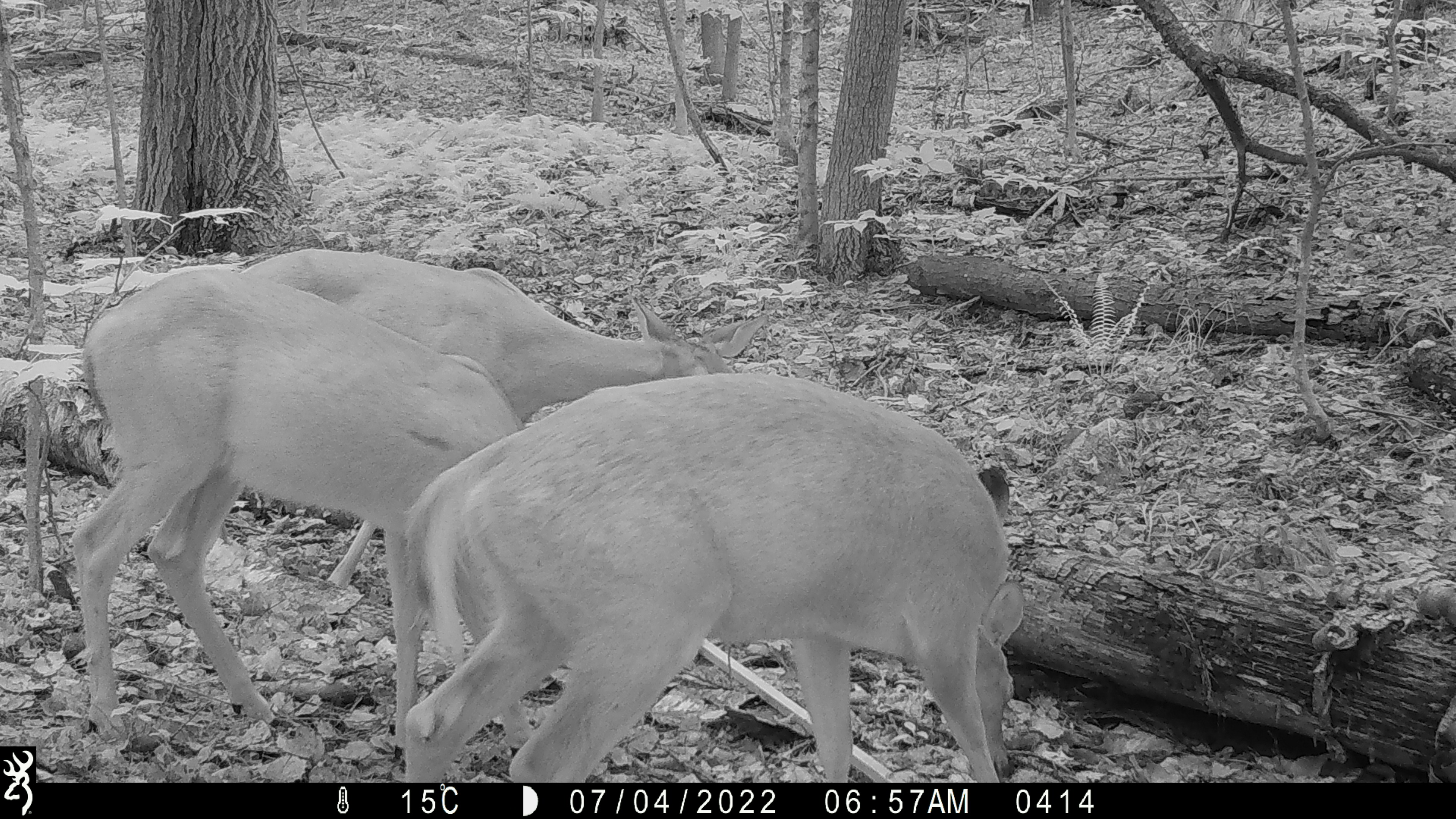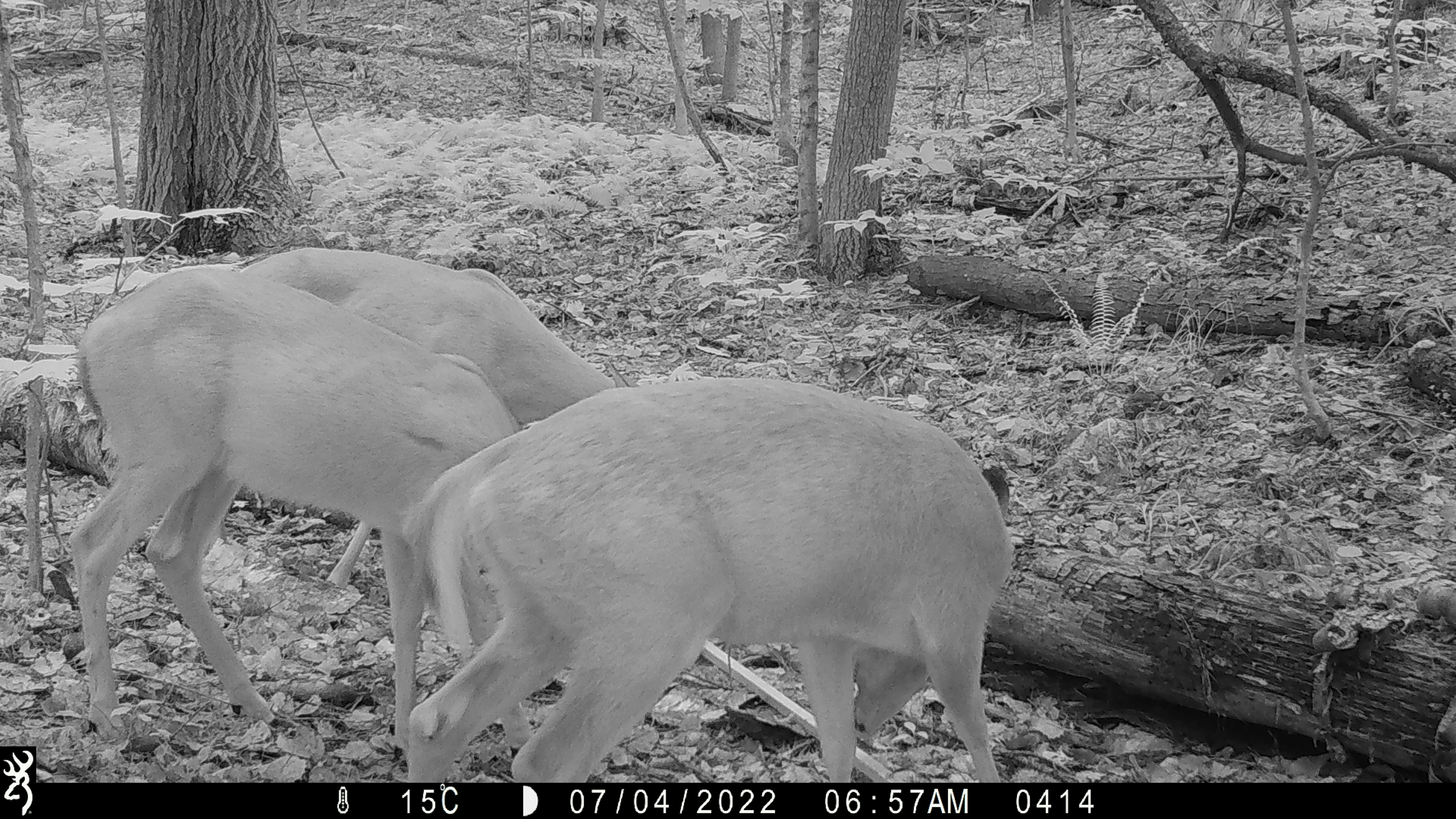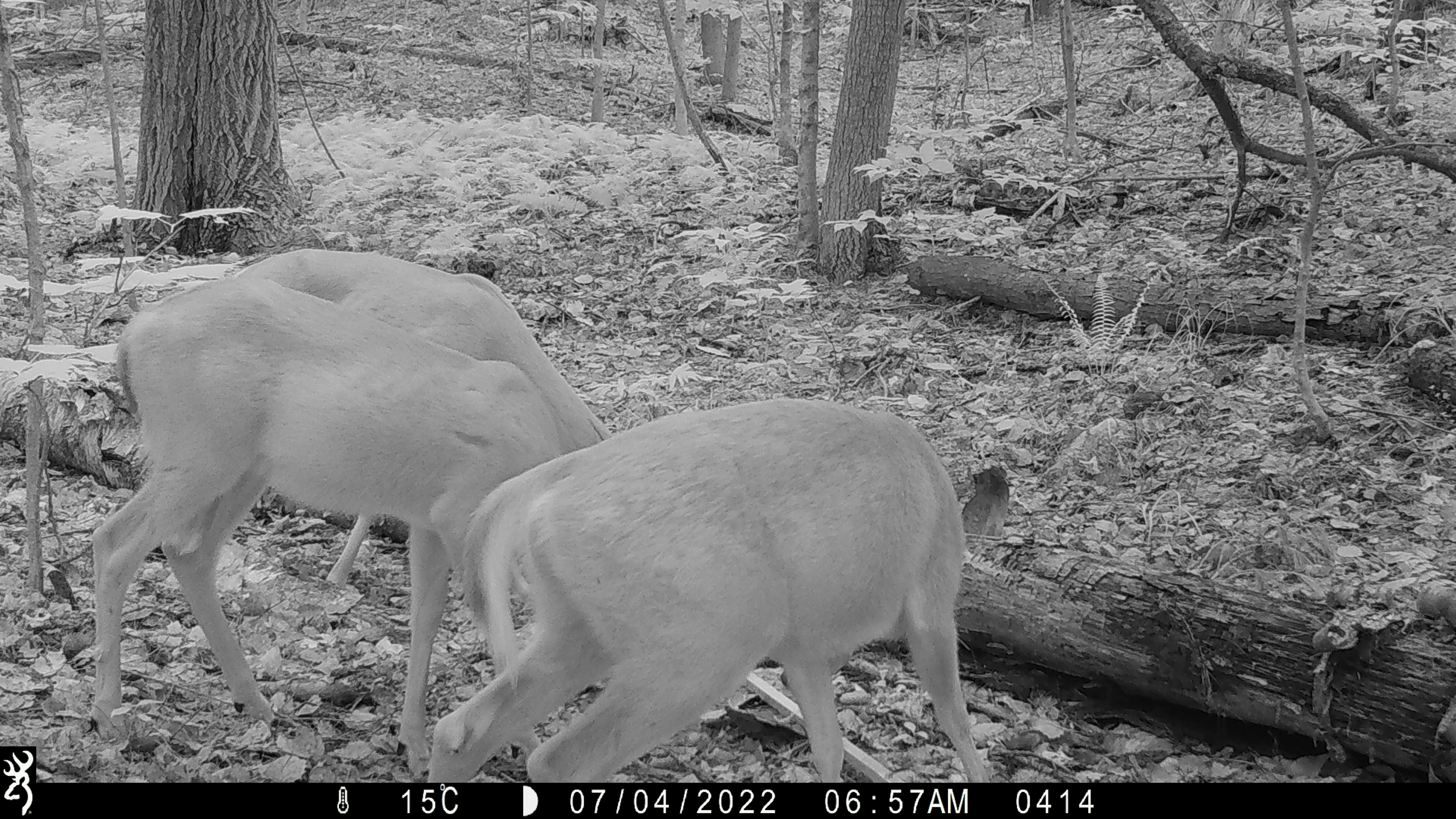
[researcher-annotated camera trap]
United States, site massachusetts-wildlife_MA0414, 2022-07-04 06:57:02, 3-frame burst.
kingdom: Animalia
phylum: Chordata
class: Mammalia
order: Artiodactyla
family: Cervidae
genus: Odocoileus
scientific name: Odocoileus virginianus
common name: white-tailed deer